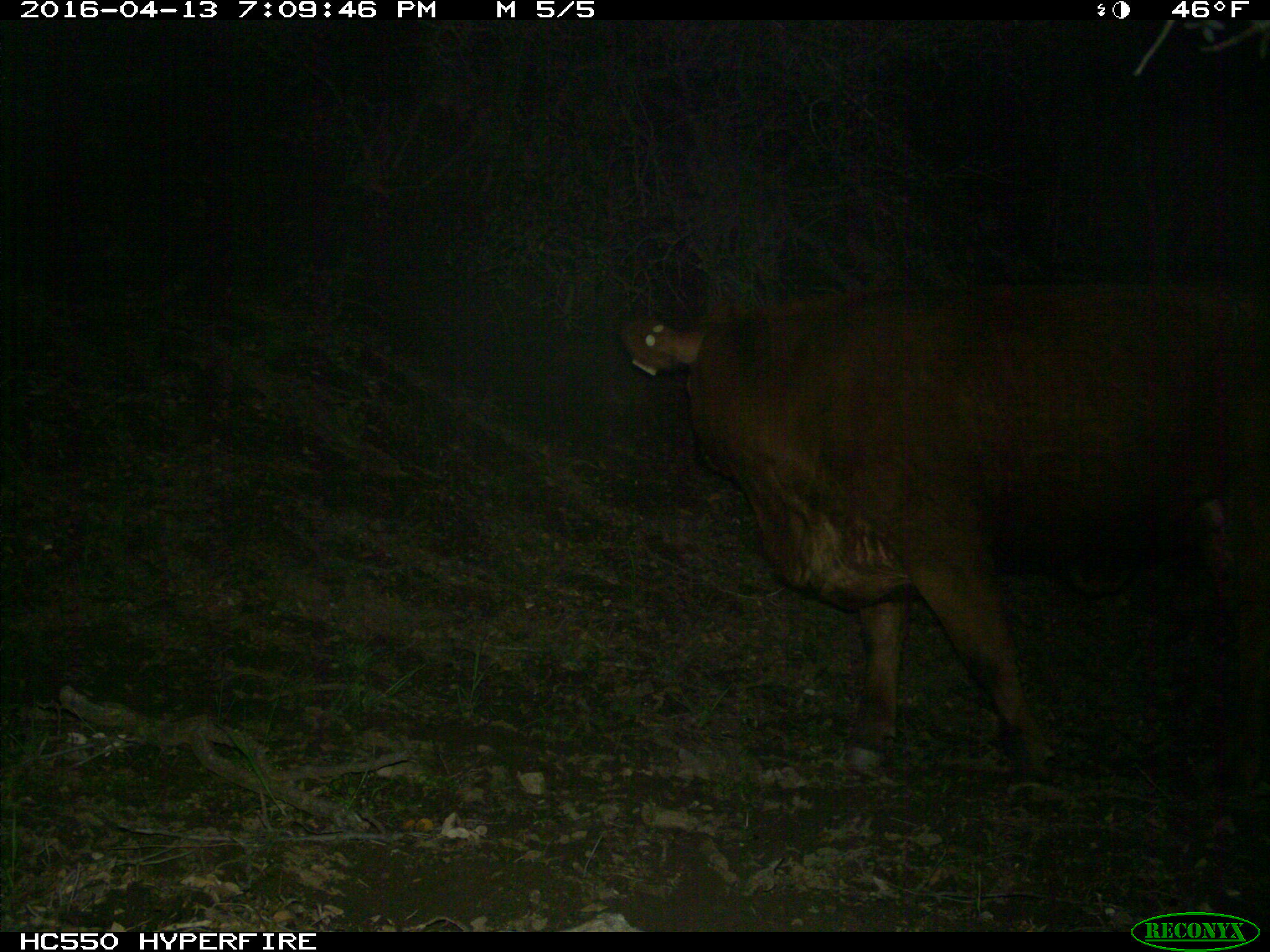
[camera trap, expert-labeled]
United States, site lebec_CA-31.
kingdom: Animalia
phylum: Chordata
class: Mammalia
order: Artiodactyla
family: Bovidae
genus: Bos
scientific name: Bos taurus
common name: domestic cow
Bos taurus (domestic cow).